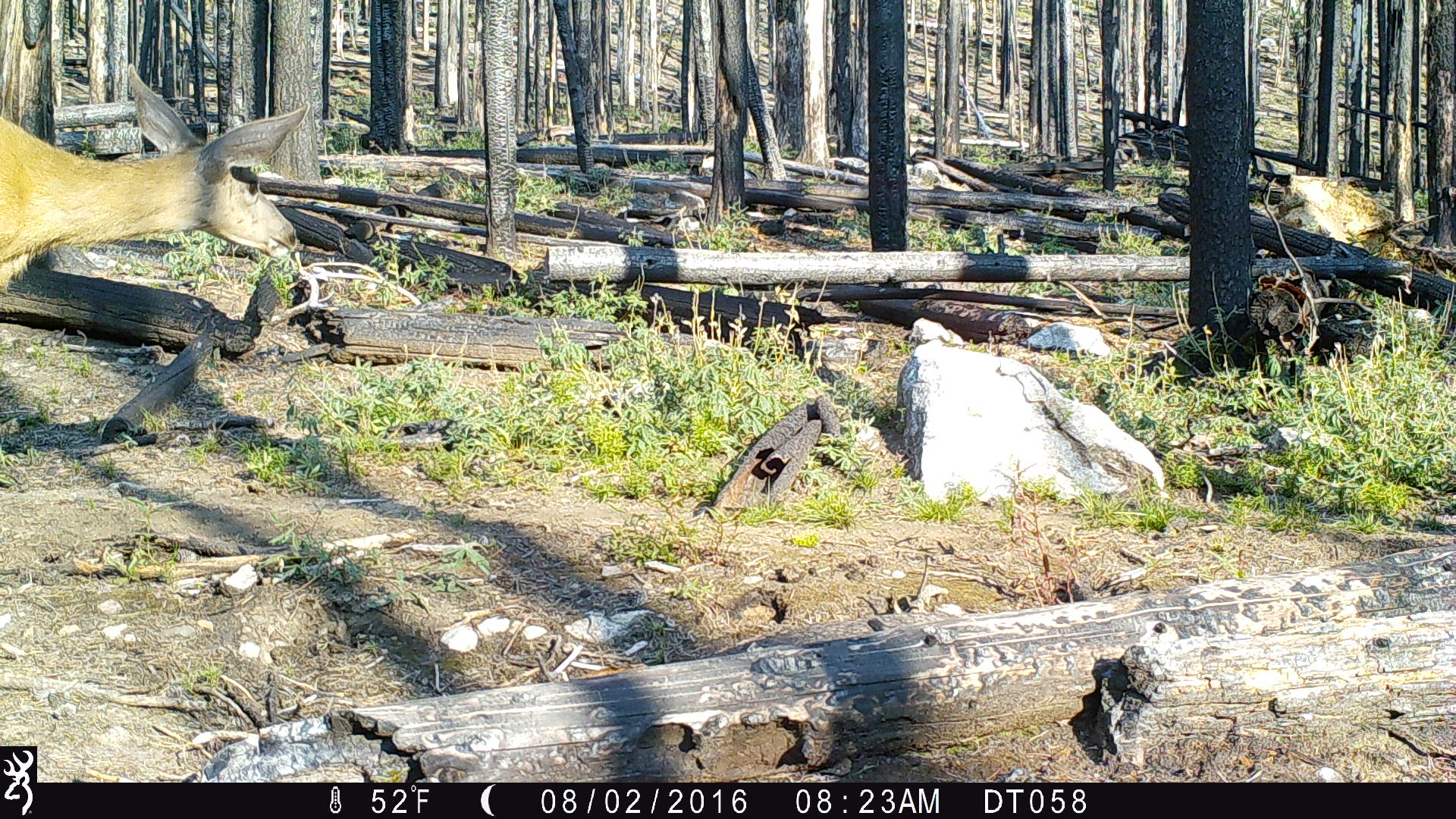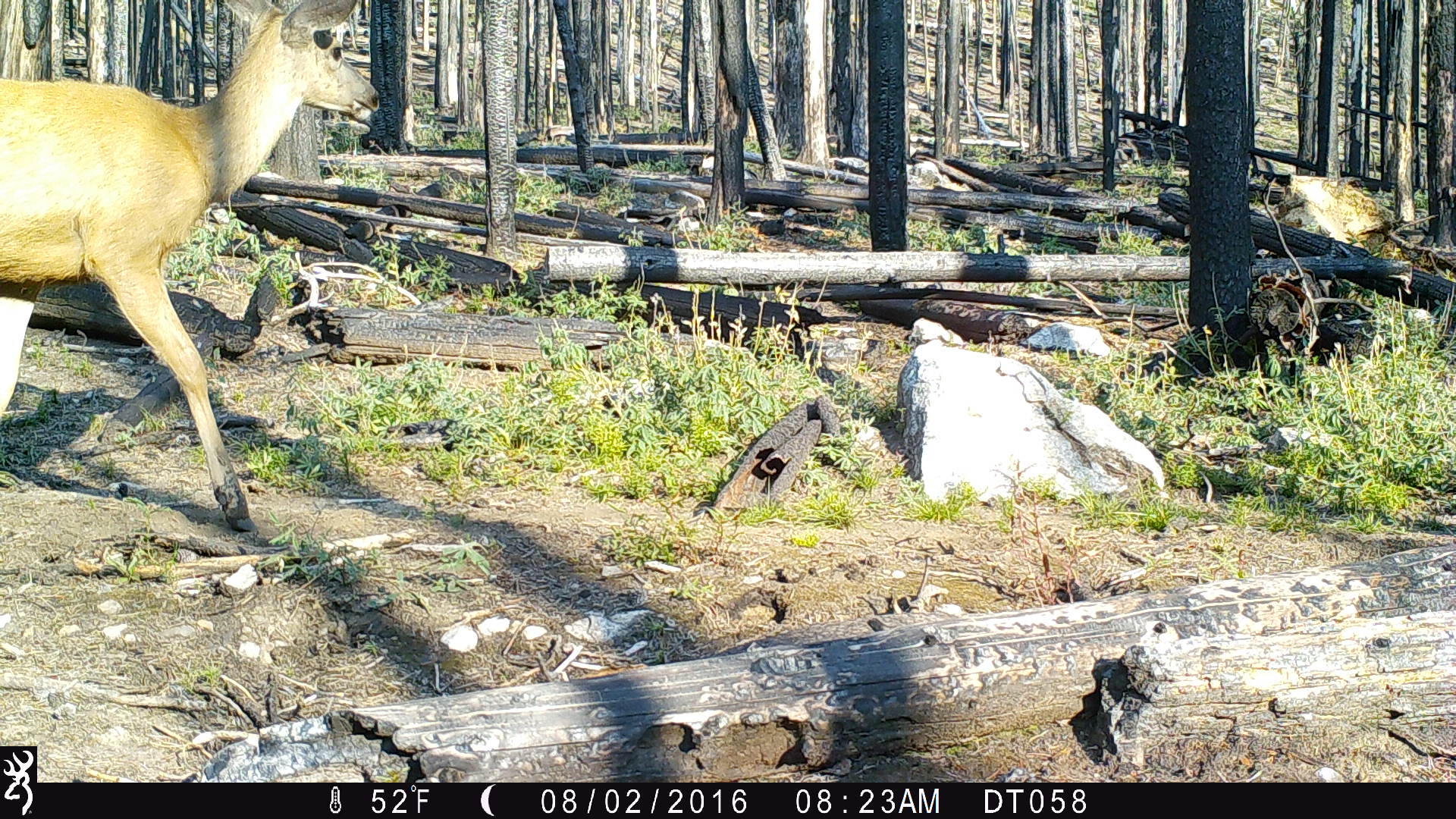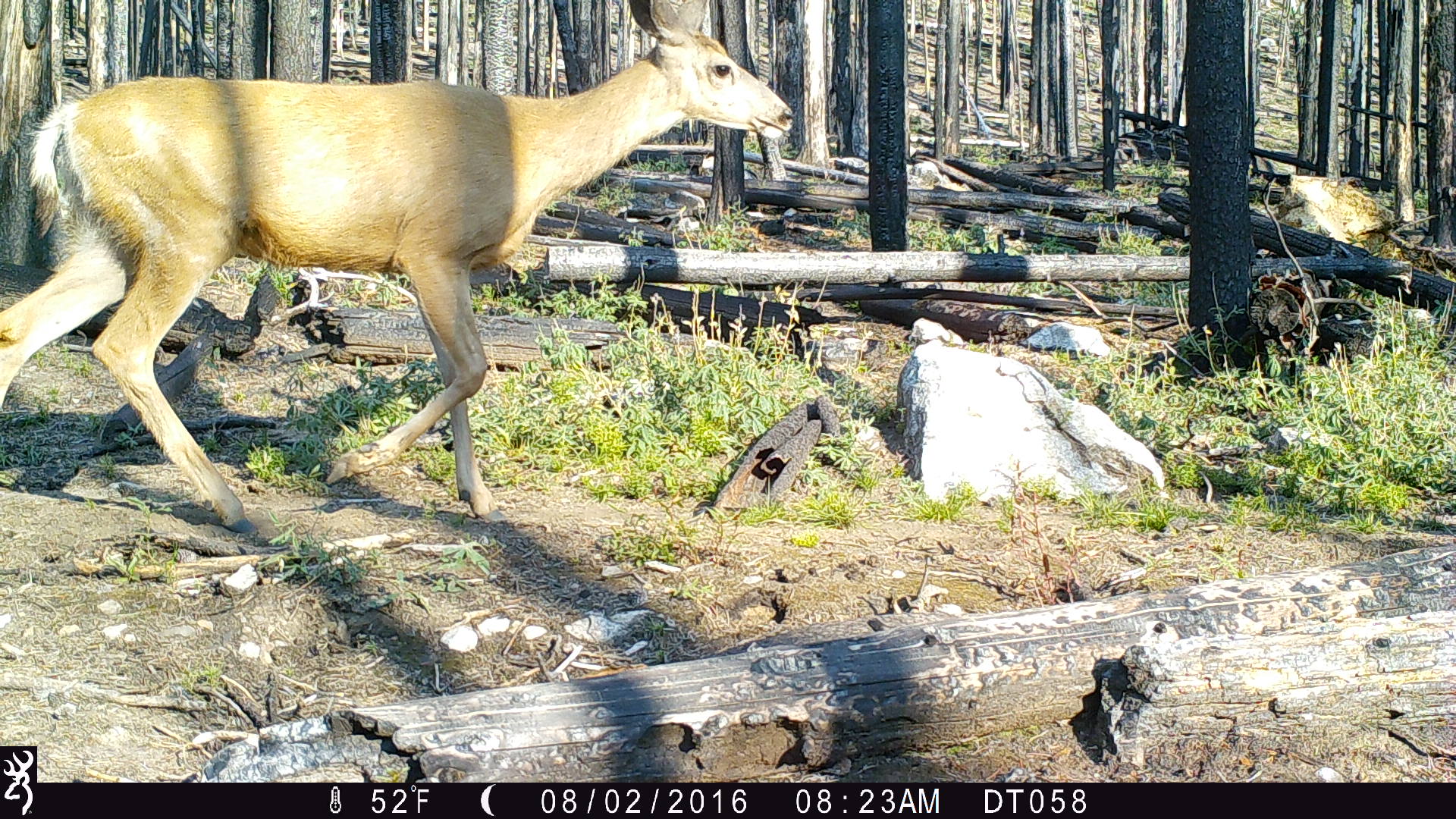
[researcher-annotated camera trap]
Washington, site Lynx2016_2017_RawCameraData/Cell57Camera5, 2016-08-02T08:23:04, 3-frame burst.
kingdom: Animalia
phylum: Chordata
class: Mammalia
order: Artiodactyla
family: Cervidae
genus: Odocoileus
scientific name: Odocoileus hemionus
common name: mule deer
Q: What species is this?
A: Odocoileus hemionus (mule deer).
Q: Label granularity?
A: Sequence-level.